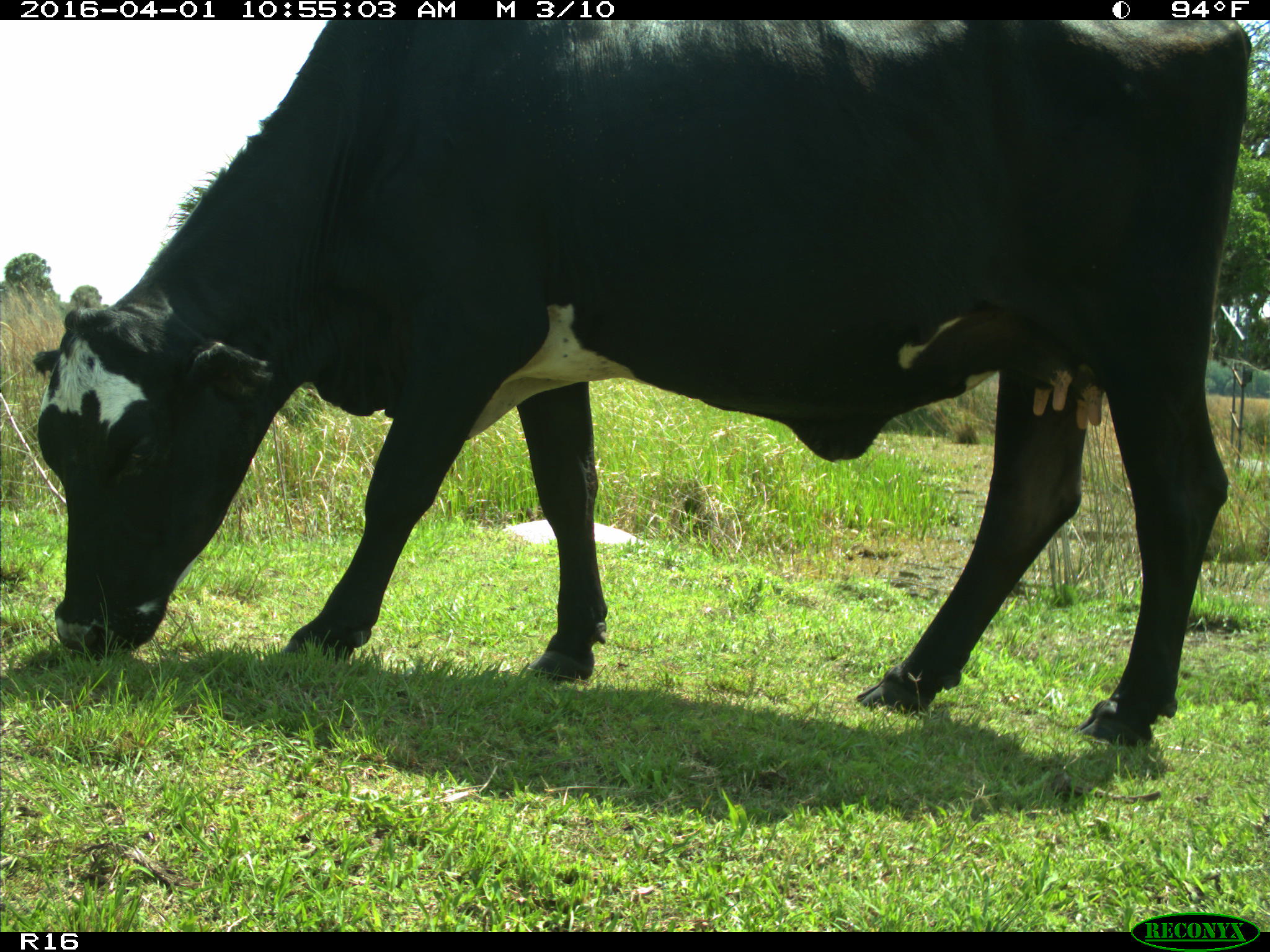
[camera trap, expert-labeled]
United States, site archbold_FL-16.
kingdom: Animalia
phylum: Chordata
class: Mammalia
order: Artiodactyla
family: Bovidae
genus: Bos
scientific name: Bos taurus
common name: domestic cow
Bos taurus (domestic cow).